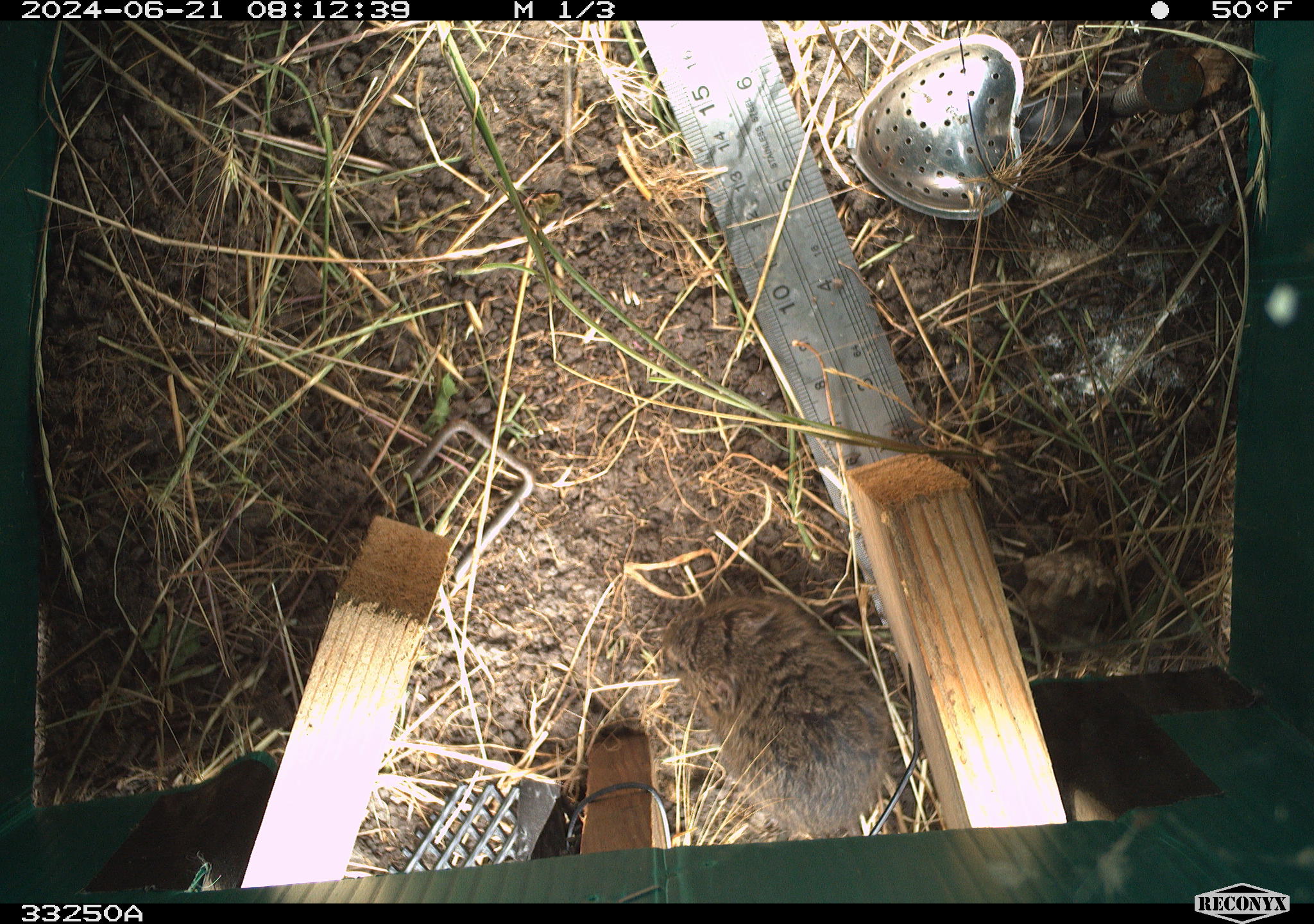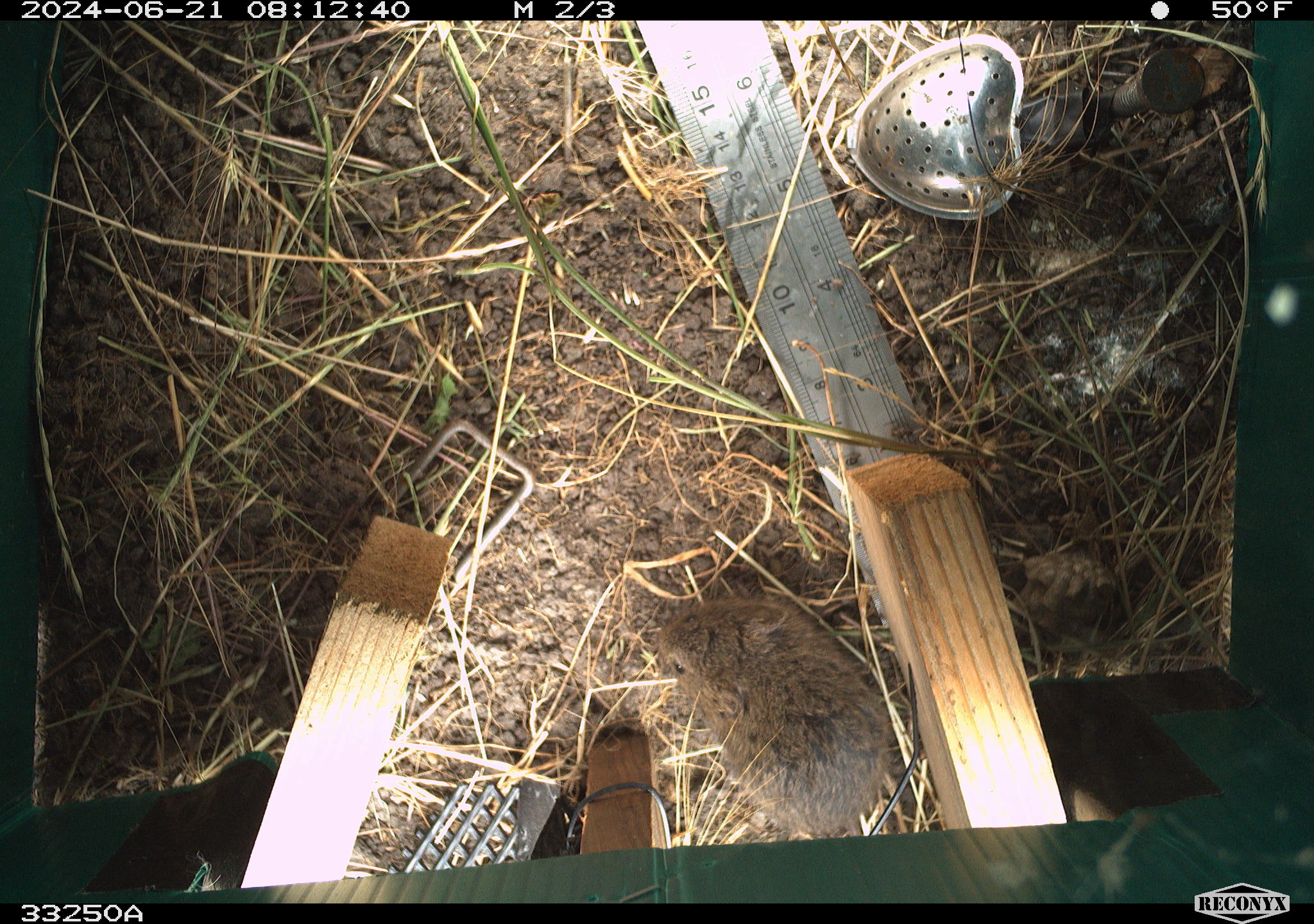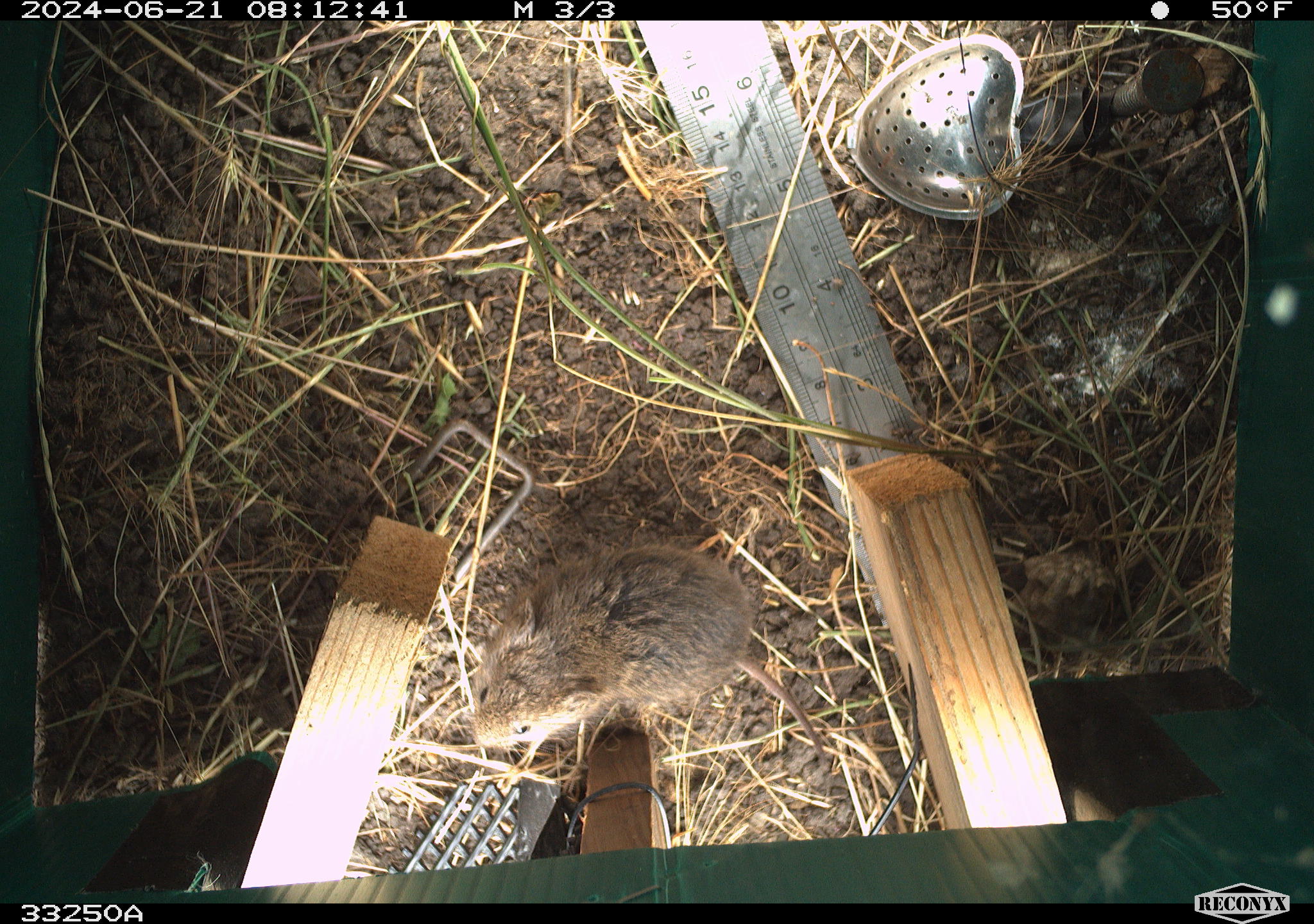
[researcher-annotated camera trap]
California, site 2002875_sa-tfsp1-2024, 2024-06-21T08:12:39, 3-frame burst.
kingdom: Animalia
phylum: Chordata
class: Mammalia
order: Rodentia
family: Cricetidae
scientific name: Arvicolinae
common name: voles, lemmings, and muskrats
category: arvicolinae subfamily